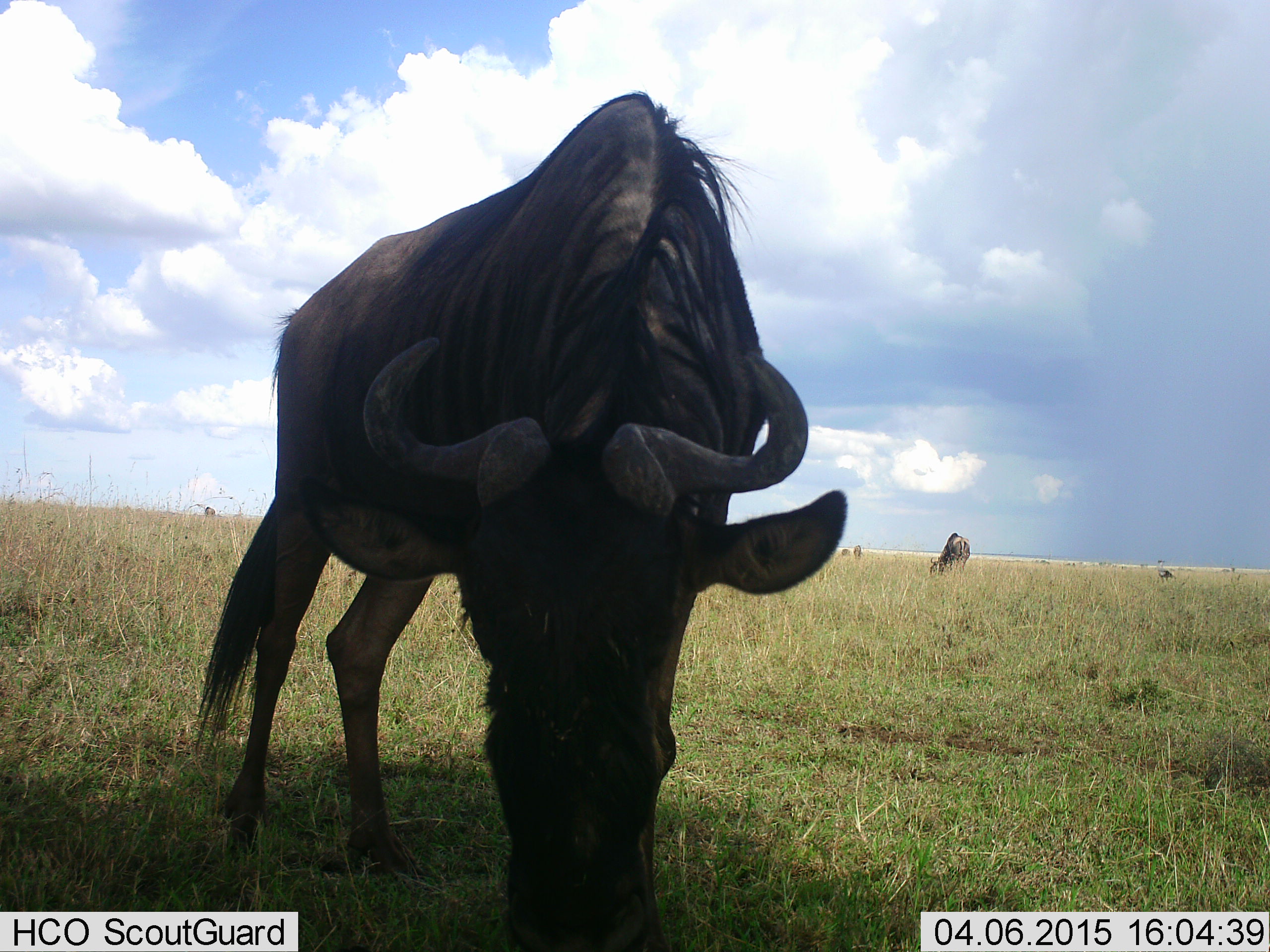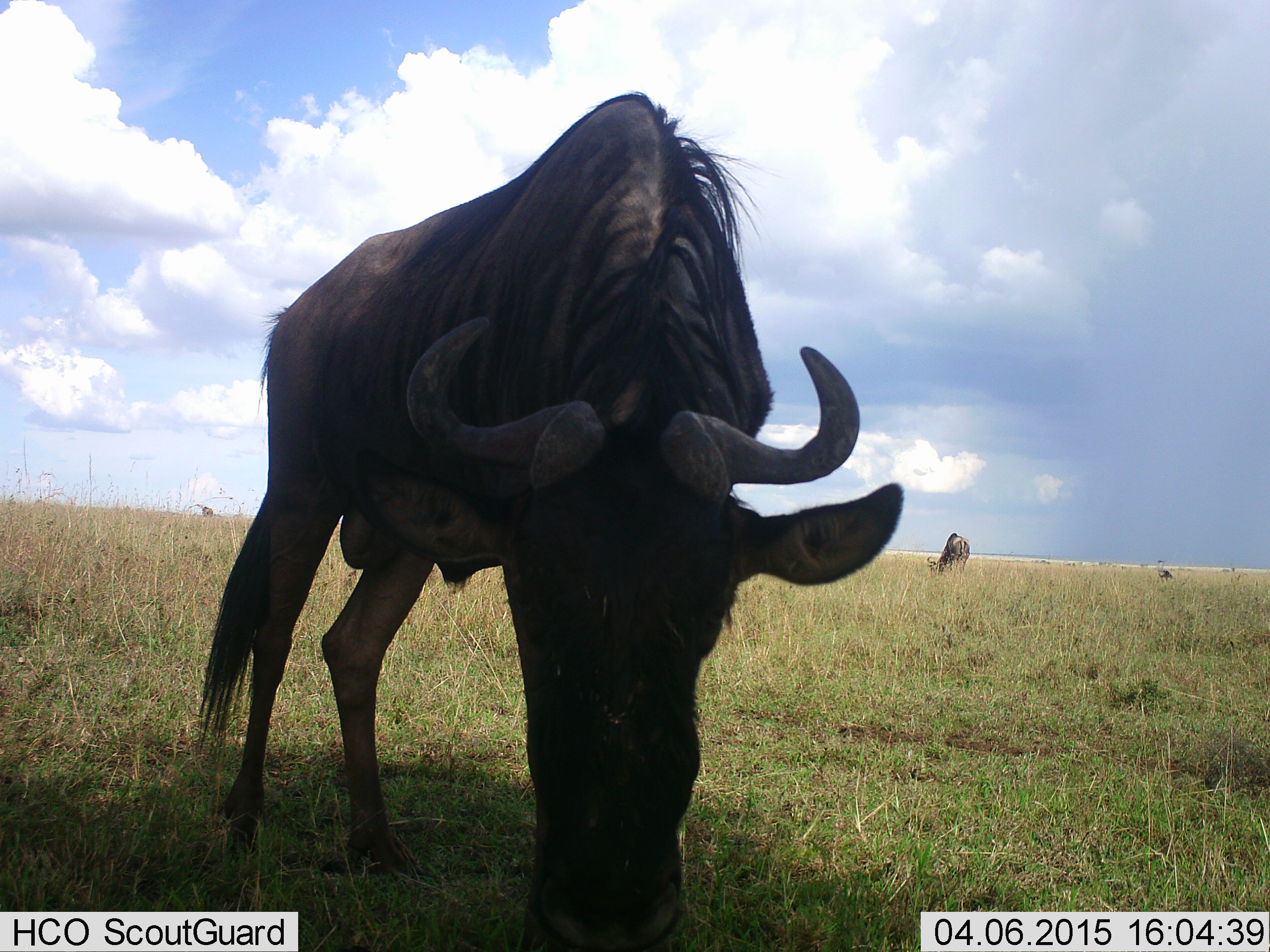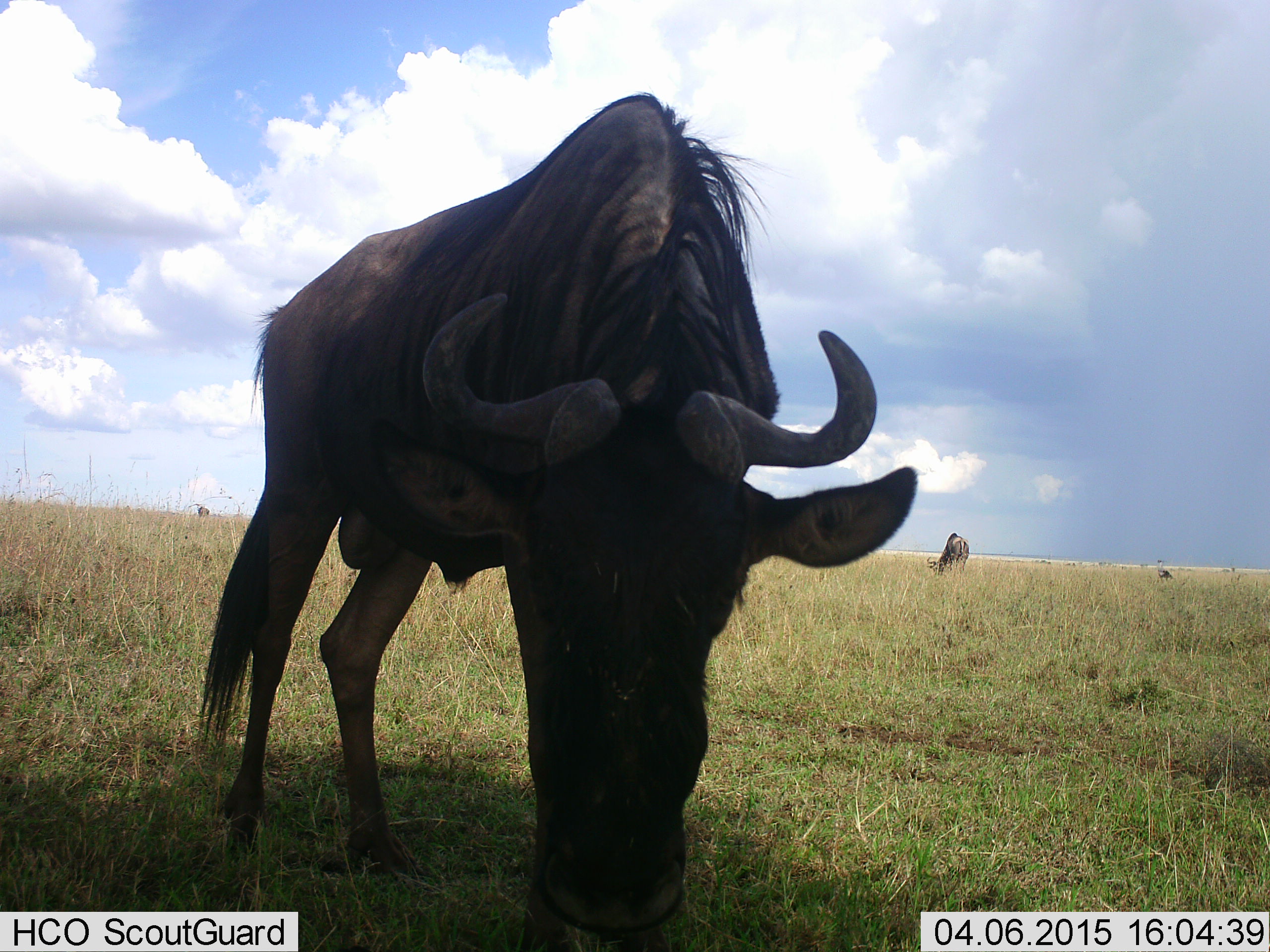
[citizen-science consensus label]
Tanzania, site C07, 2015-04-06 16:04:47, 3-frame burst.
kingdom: Animalia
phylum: Chordata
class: Mammalia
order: Artiodactyla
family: Bovidae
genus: Connochaetes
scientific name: Connochaetes taurinus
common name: blue wildebeest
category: wildebeest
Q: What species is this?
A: Wildebeest (blue wildebeest) (Connochaetes taurinus).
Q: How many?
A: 3.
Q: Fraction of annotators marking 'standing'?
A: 60%.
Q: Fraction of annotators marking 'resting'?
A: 0%.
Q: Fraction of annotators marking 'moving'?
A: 10%.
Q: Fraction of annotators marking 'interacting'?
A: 0%.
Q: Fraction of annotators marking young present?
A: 0%.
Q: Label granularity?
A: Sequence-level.